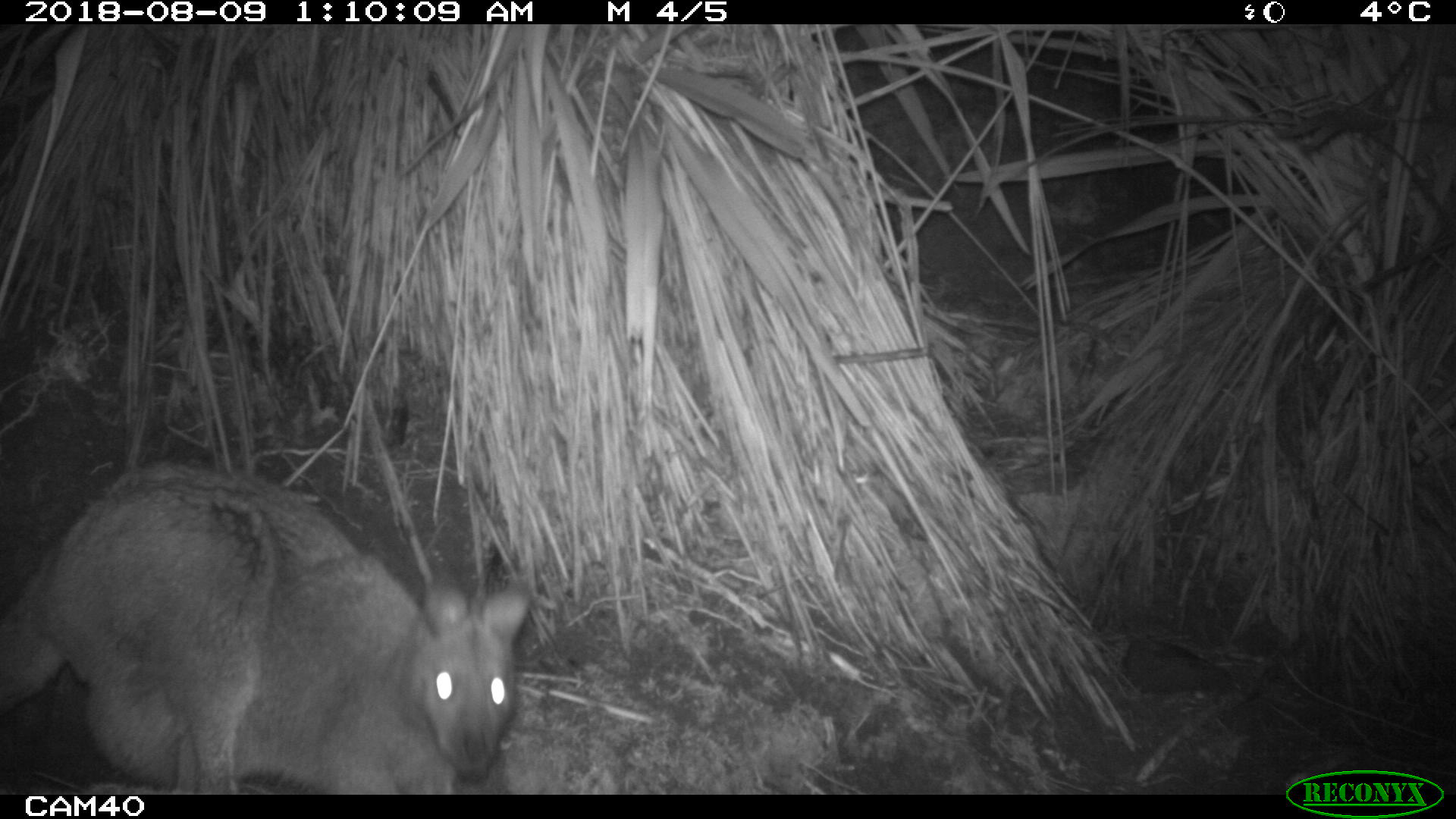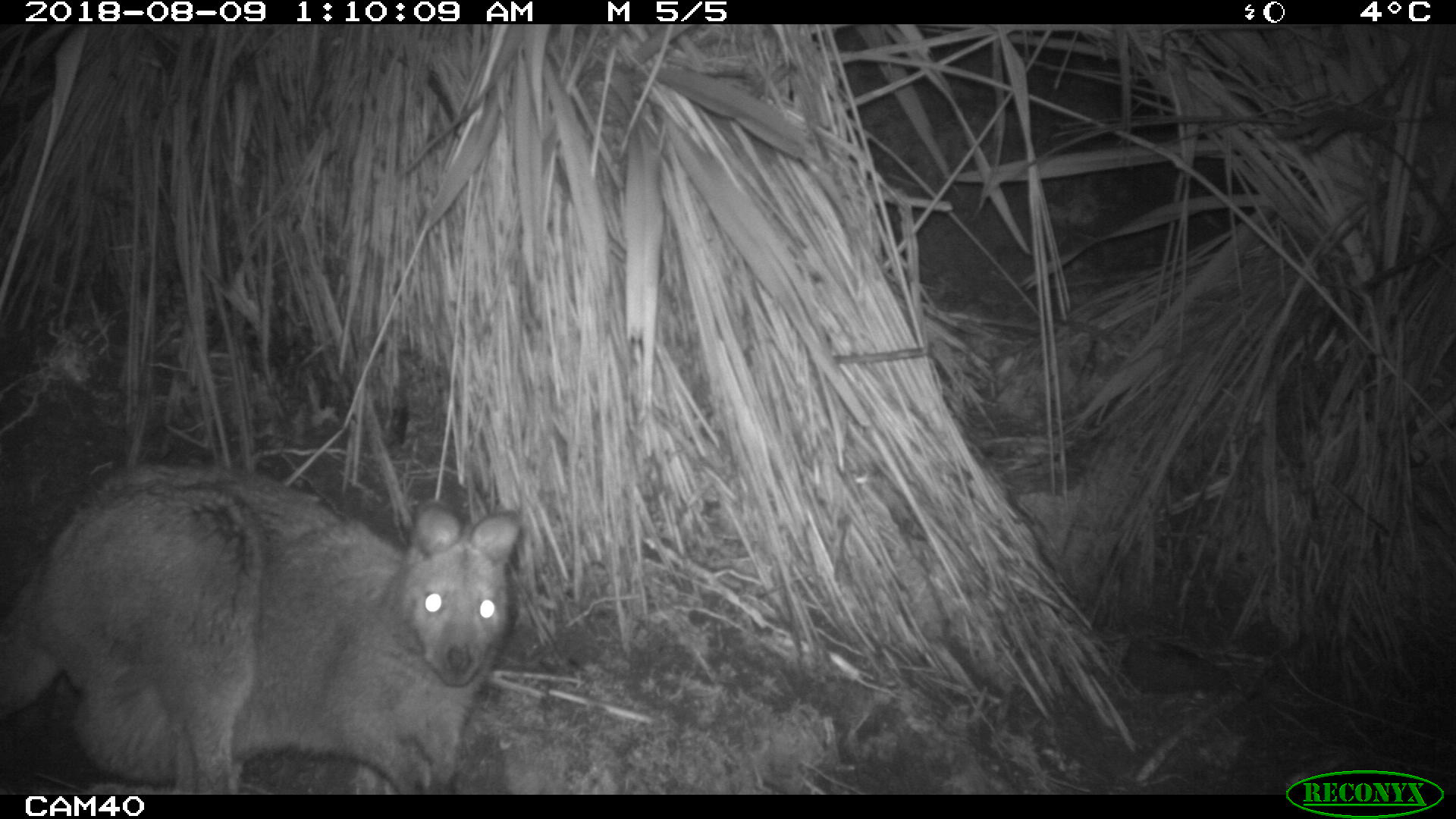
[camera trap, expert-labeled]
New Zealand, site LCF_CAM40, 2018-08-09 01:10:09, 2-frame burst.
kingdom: Animalia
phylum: Chordata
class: Mammalia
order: Diprotodontia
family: Macropodidae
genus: Notamacropus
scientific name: Notamacropus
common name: wallaby